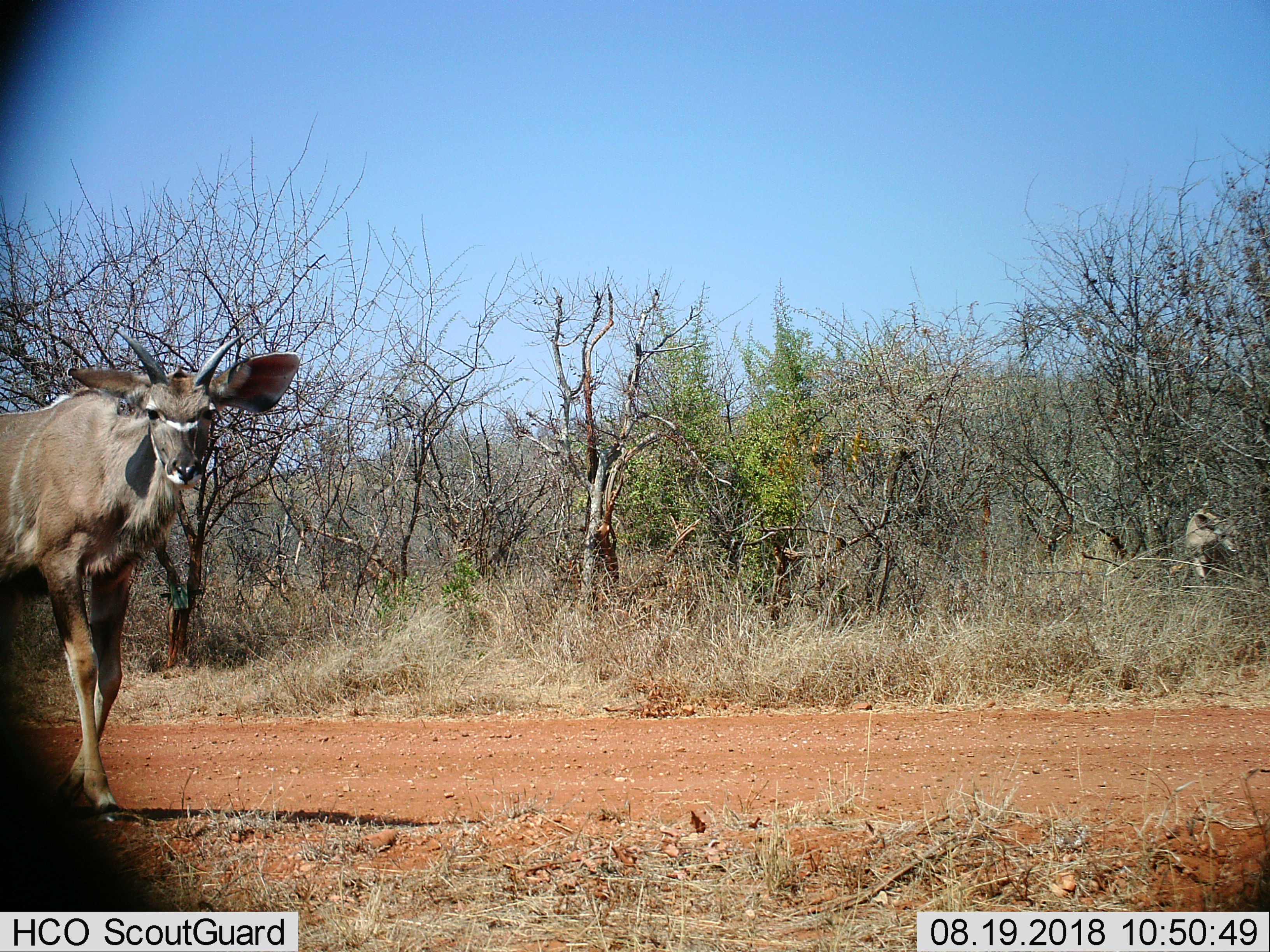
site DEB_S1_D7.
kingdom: Animalia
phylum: Chordata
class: Mammalia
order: Artiodactyla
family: Bovidae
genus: Tragelaphus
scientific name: Tragelaphus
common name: kudu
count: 2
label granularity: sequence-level